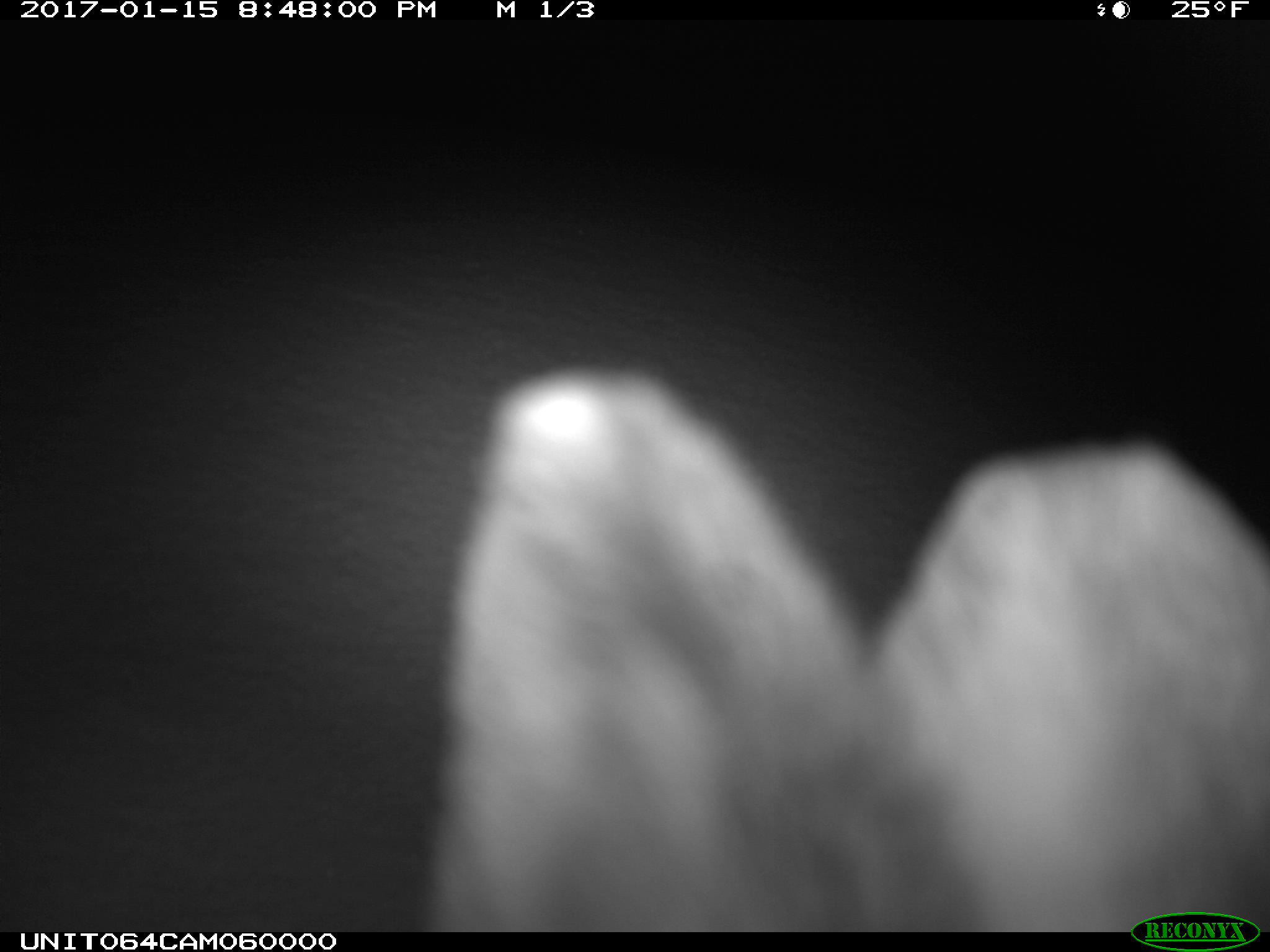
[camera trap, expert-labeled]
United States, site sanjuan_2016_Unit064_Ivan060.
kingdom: Animalia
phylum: Chordata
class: Mammalia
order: Lagomorpha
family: Leporidae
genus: Lepus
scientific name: Lepus americanus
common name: snowshoe hare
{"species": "Lepus americanus (snowshoe hare)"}